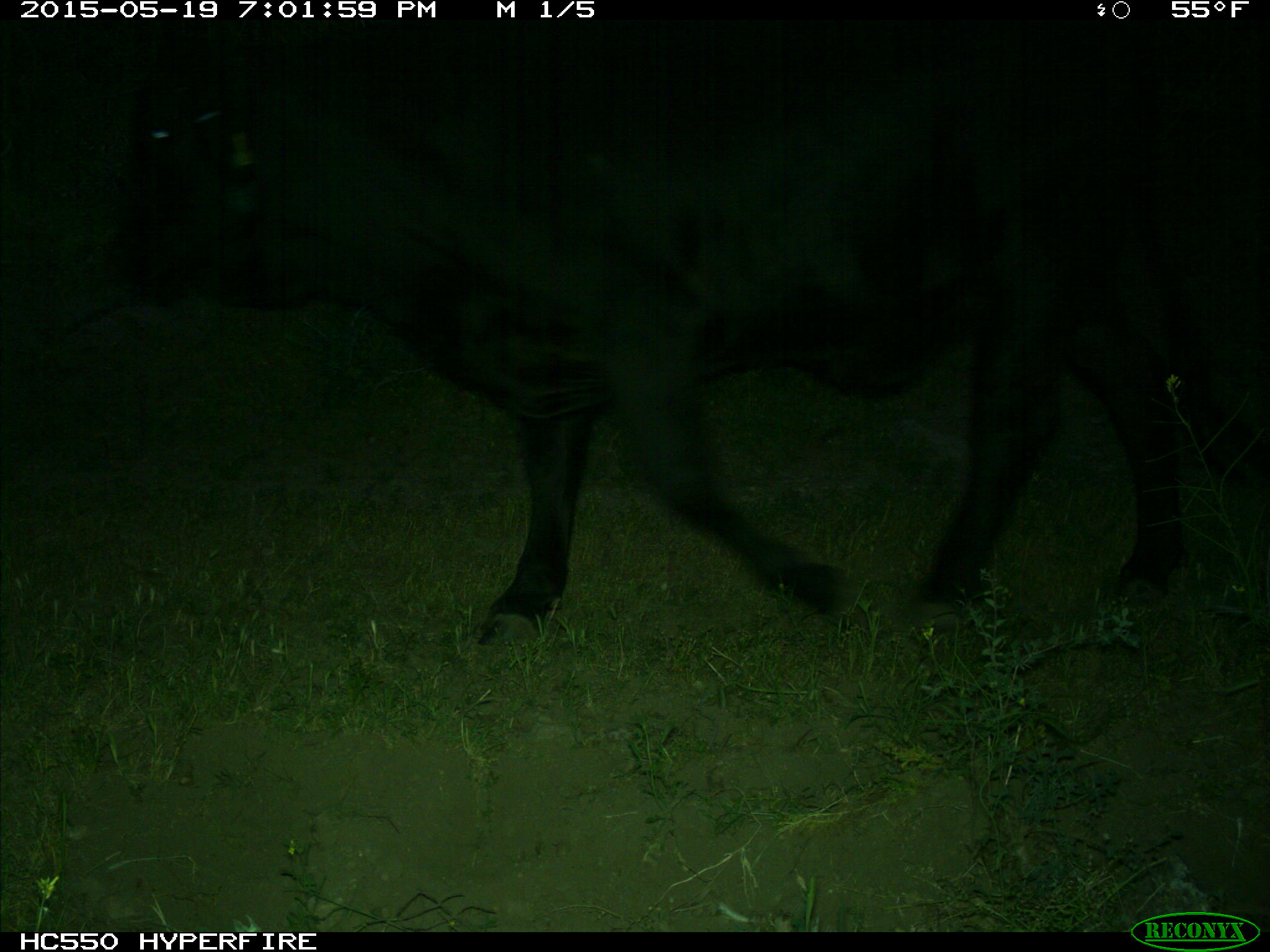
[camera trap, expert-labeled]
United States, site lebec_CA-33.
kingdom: Animalia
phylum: Chordata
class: Mammalia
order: Artiodactyla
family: Bovidae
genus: Bos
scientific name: Bos taurus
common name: domestic cow